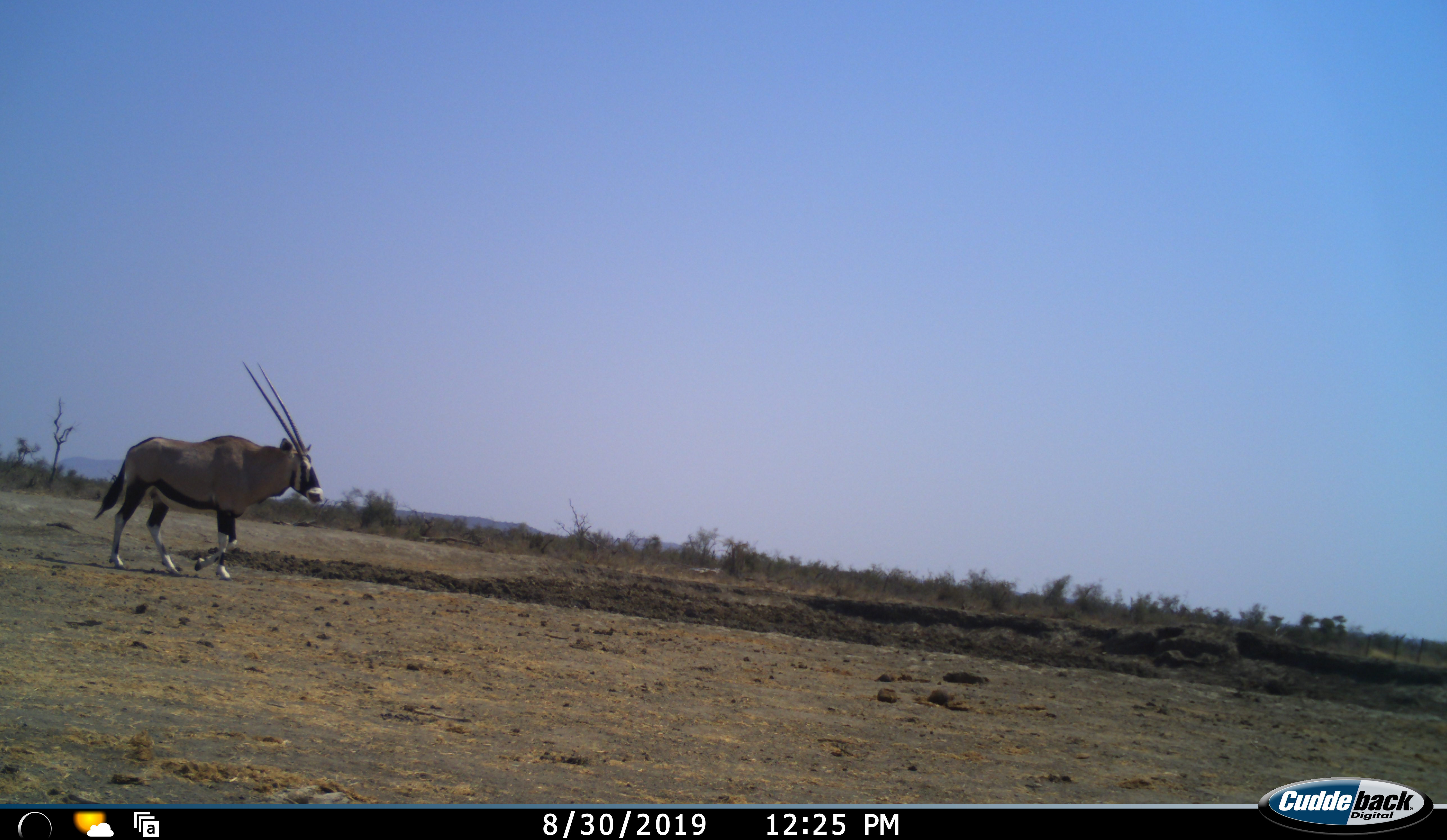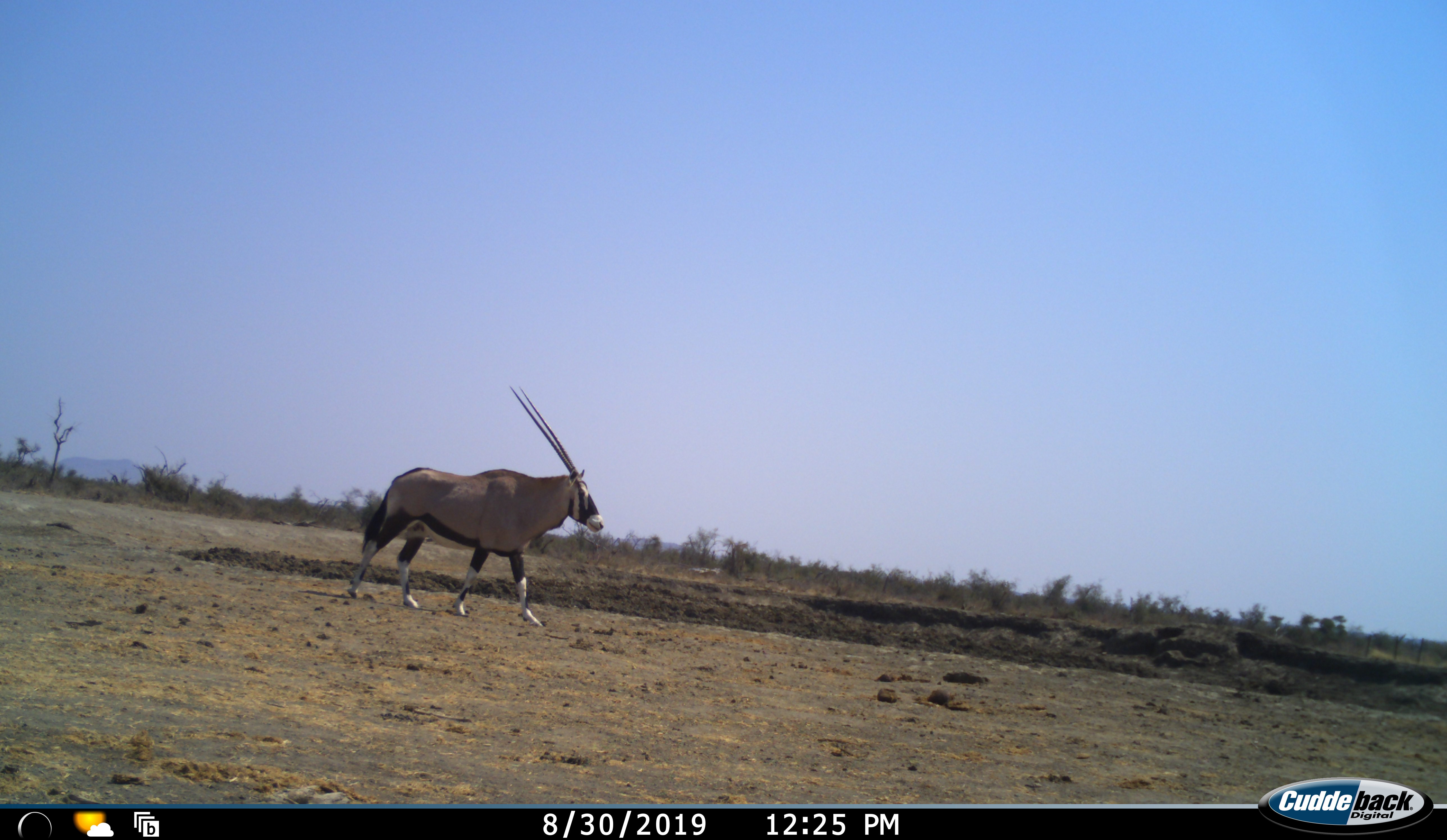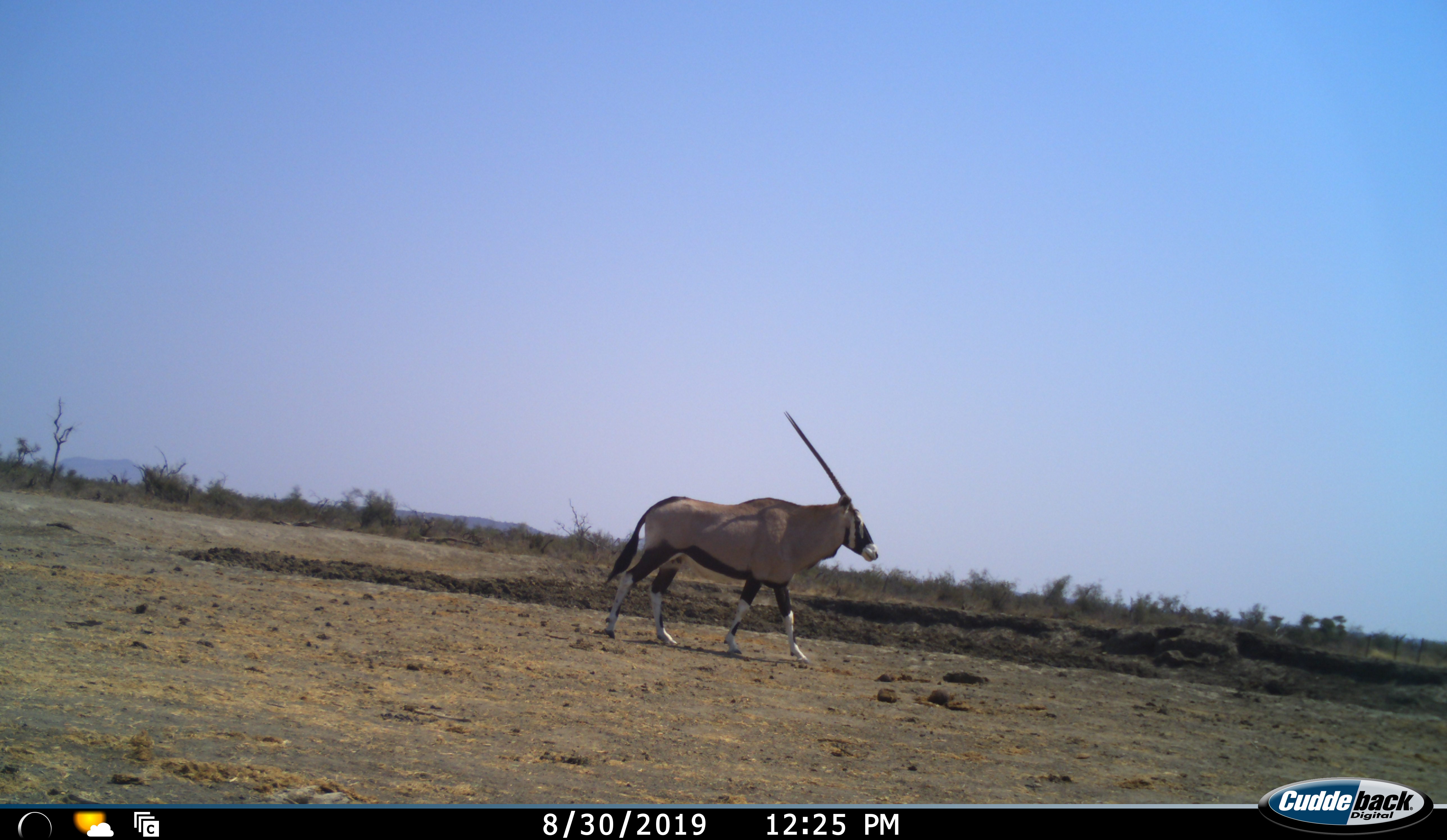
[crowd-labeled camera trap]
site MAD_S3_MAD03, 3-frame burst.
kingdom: Animalia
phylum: Chordata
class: Mammalia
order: Artiodactyla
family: Bovidae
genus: Oryx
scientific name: Oryx gazella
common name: gemsbok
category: oryx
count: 1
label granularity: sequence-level